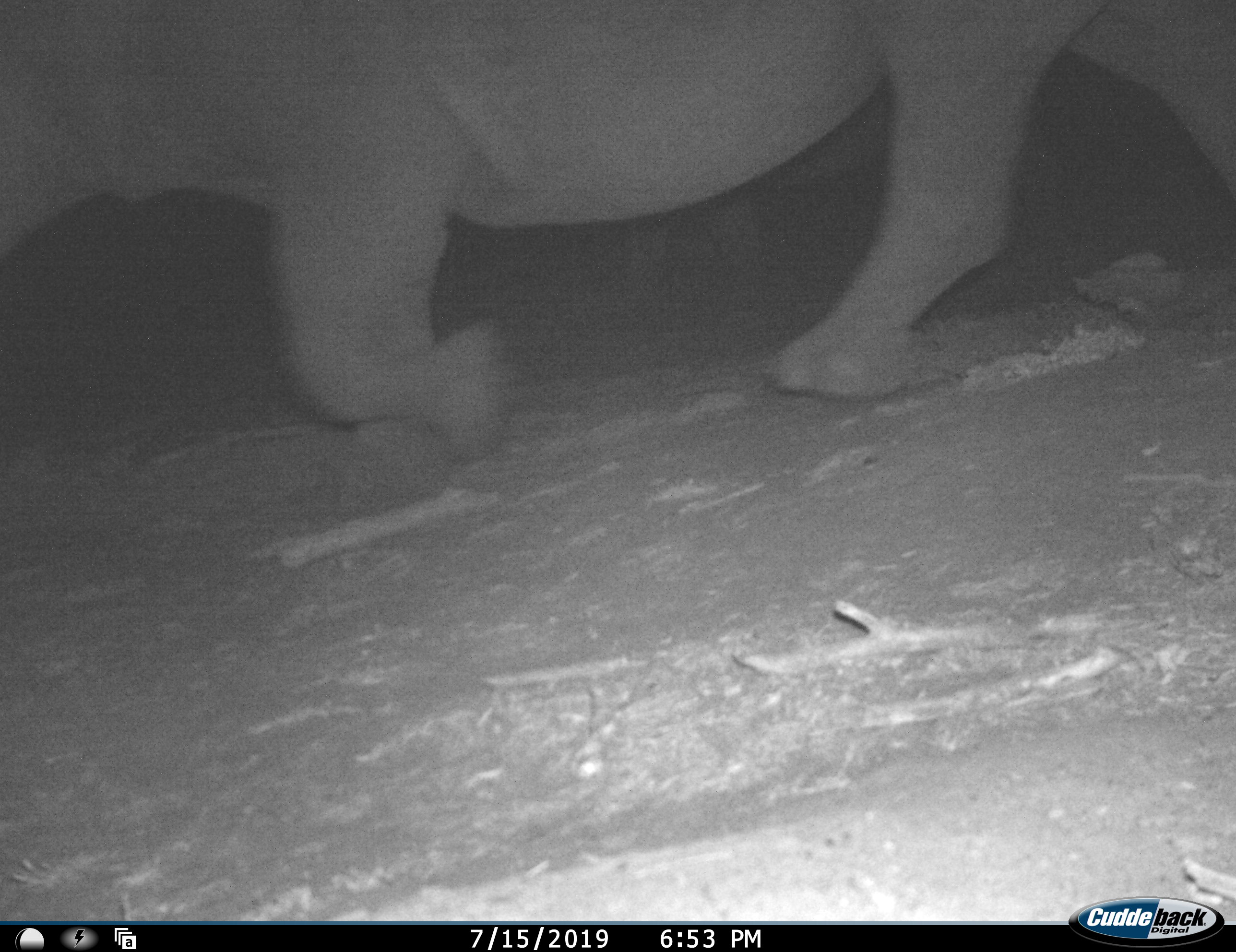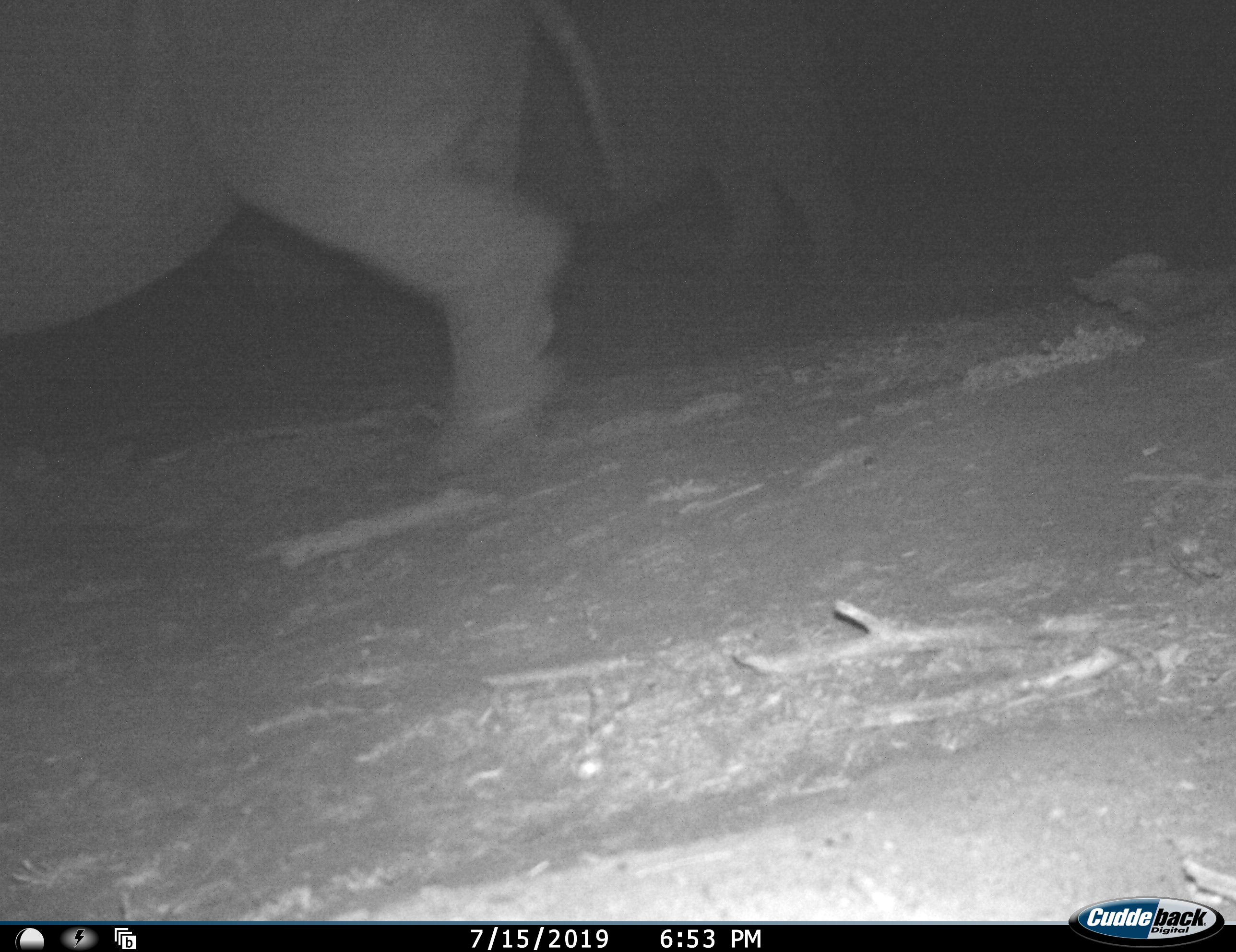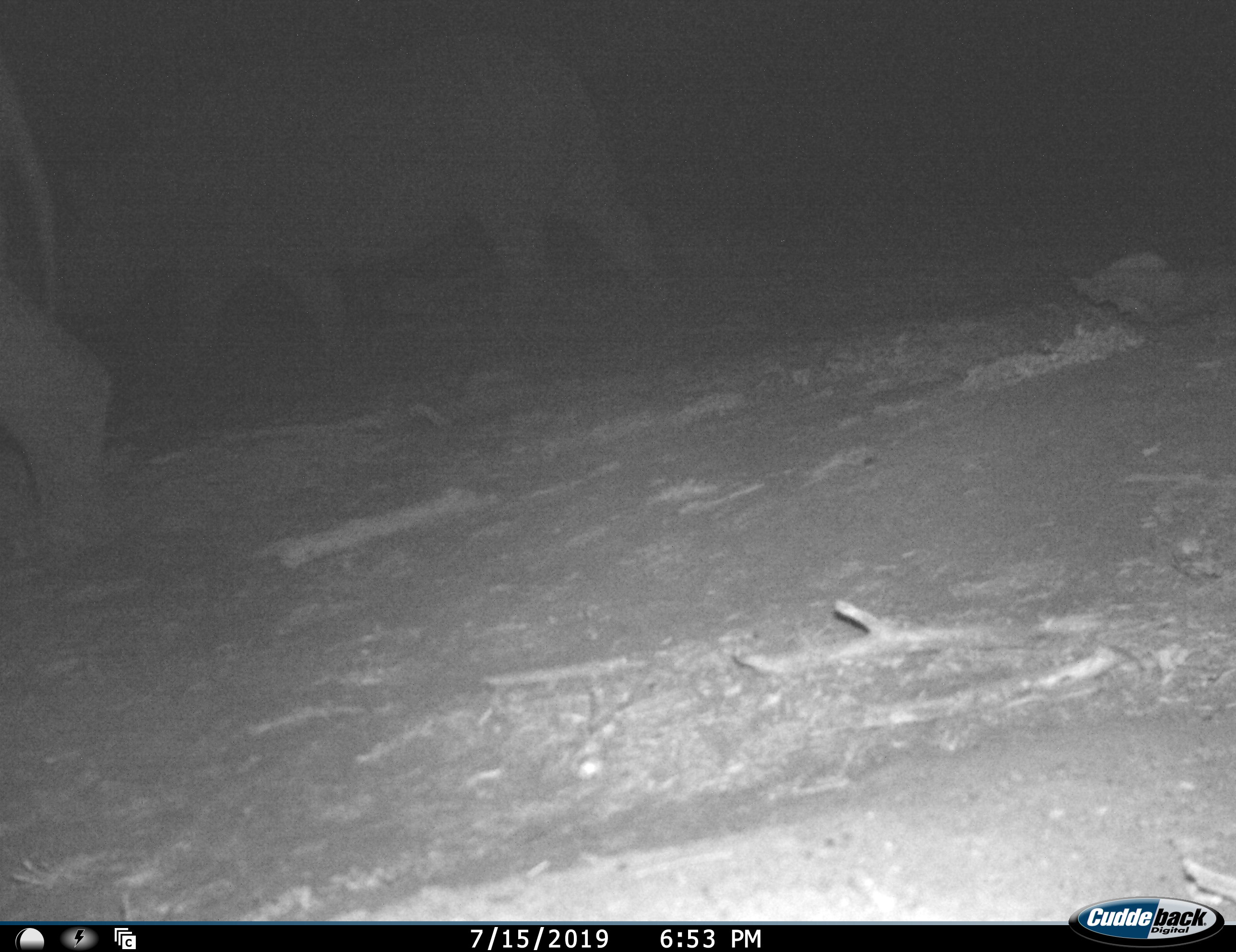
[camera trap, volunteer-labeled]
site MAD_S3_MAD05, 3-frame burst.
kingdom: Animalia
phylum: Chordata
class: Mammalia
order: Perissodactyla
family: Rhinocerotidae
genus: Diceros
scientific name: Diceros bicornis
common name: black rhinoceros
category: rhinocerosblack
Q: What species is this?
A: Rhinocerosblack (black rhinoceros) (Diceros bicornis).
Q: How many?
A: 2.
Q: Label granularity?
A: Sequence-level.